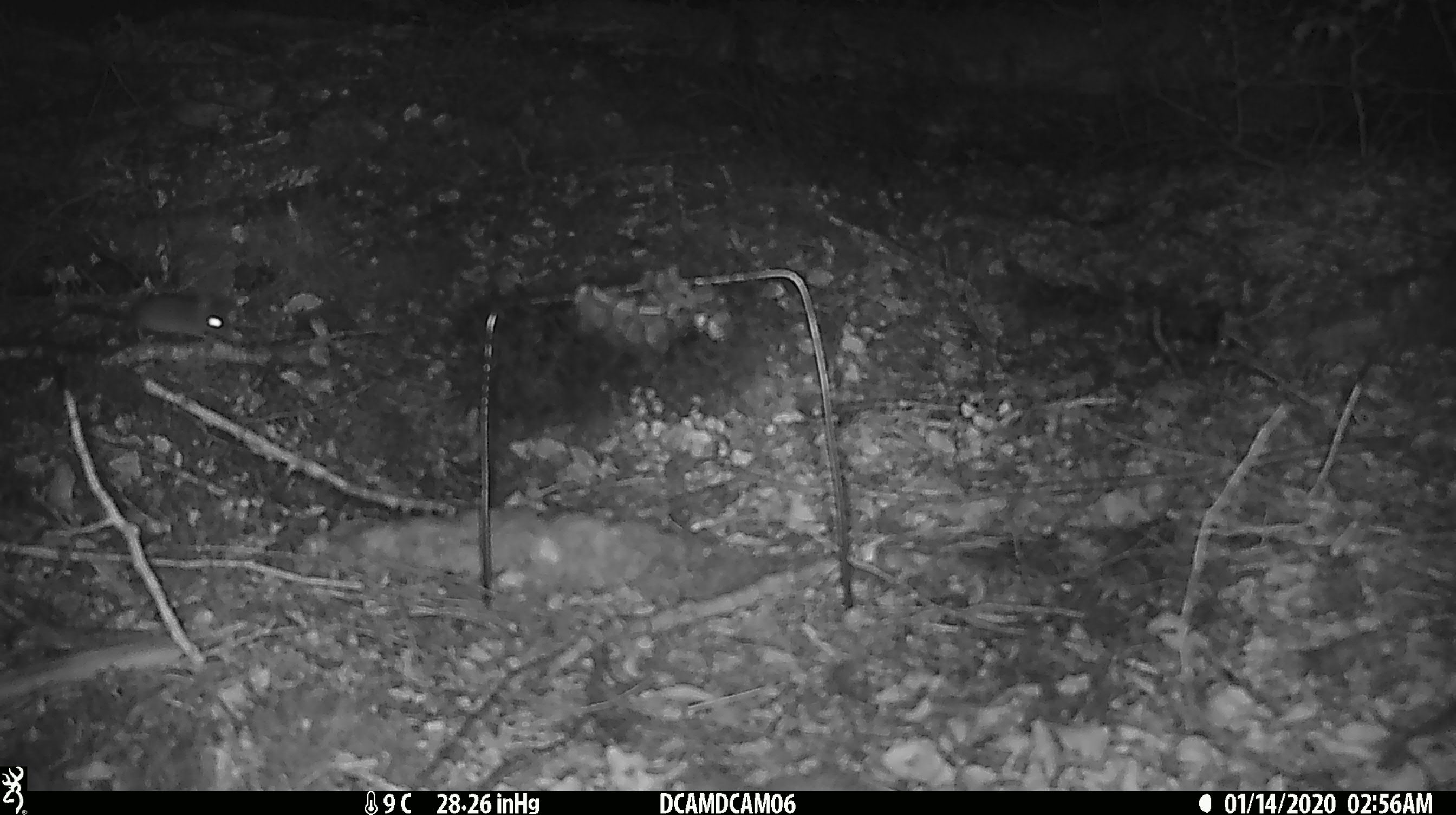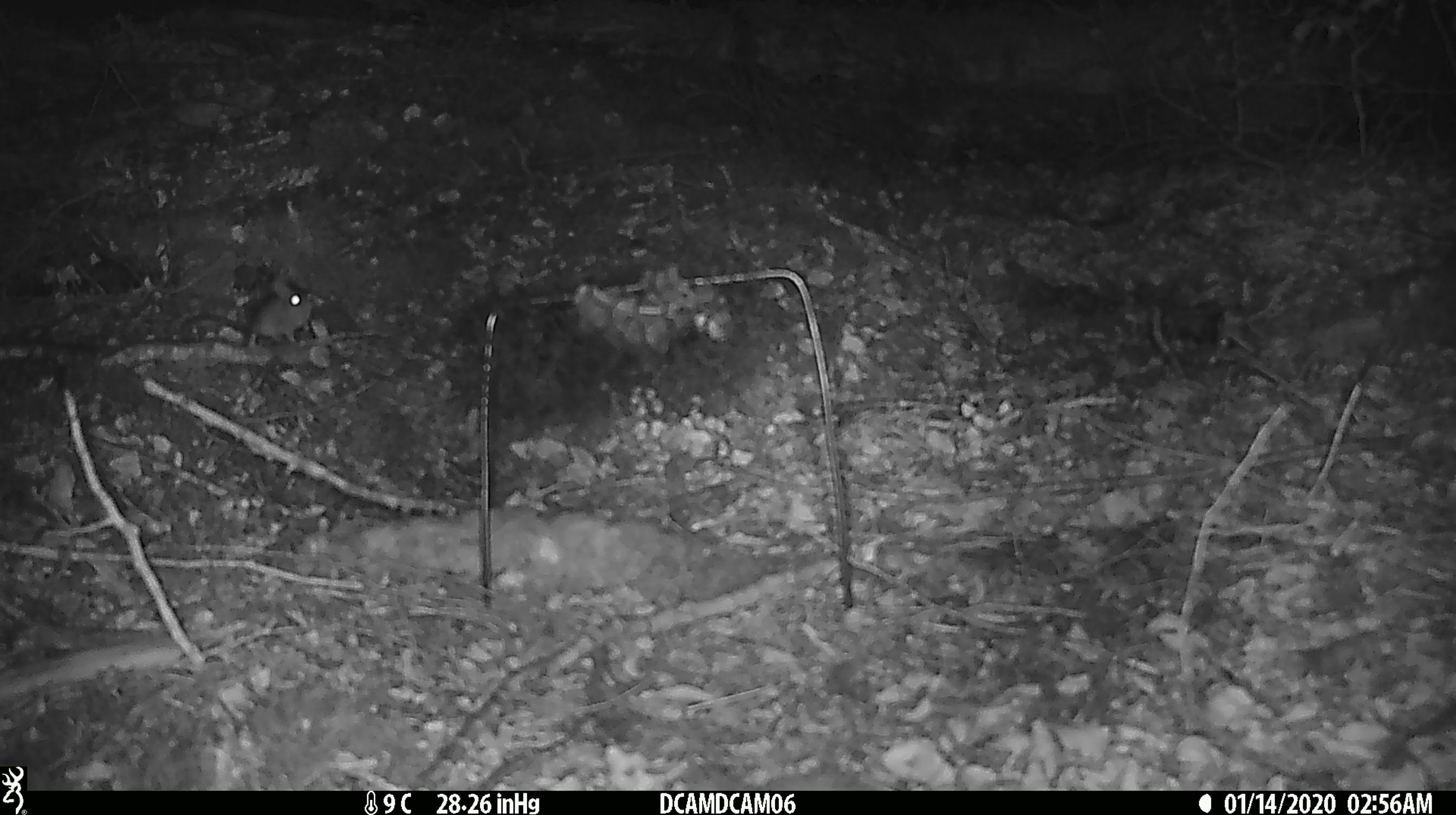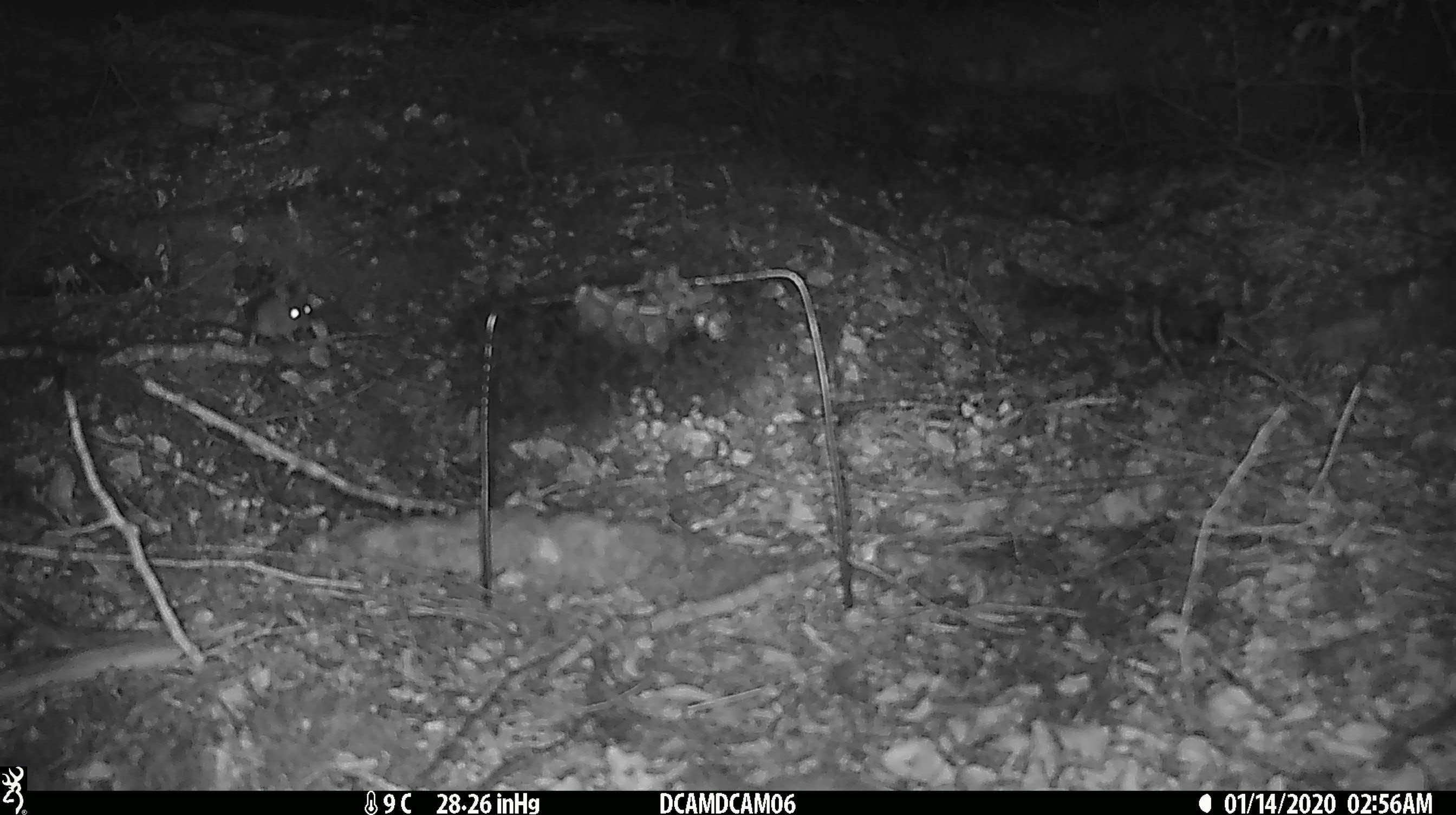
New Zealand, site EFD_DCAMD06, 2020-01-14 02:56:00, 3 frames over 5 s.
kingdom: Animalia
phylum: Chordata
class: Mammalia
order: Rodentia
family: Muridae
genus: Mus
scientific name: Mus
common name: mouse